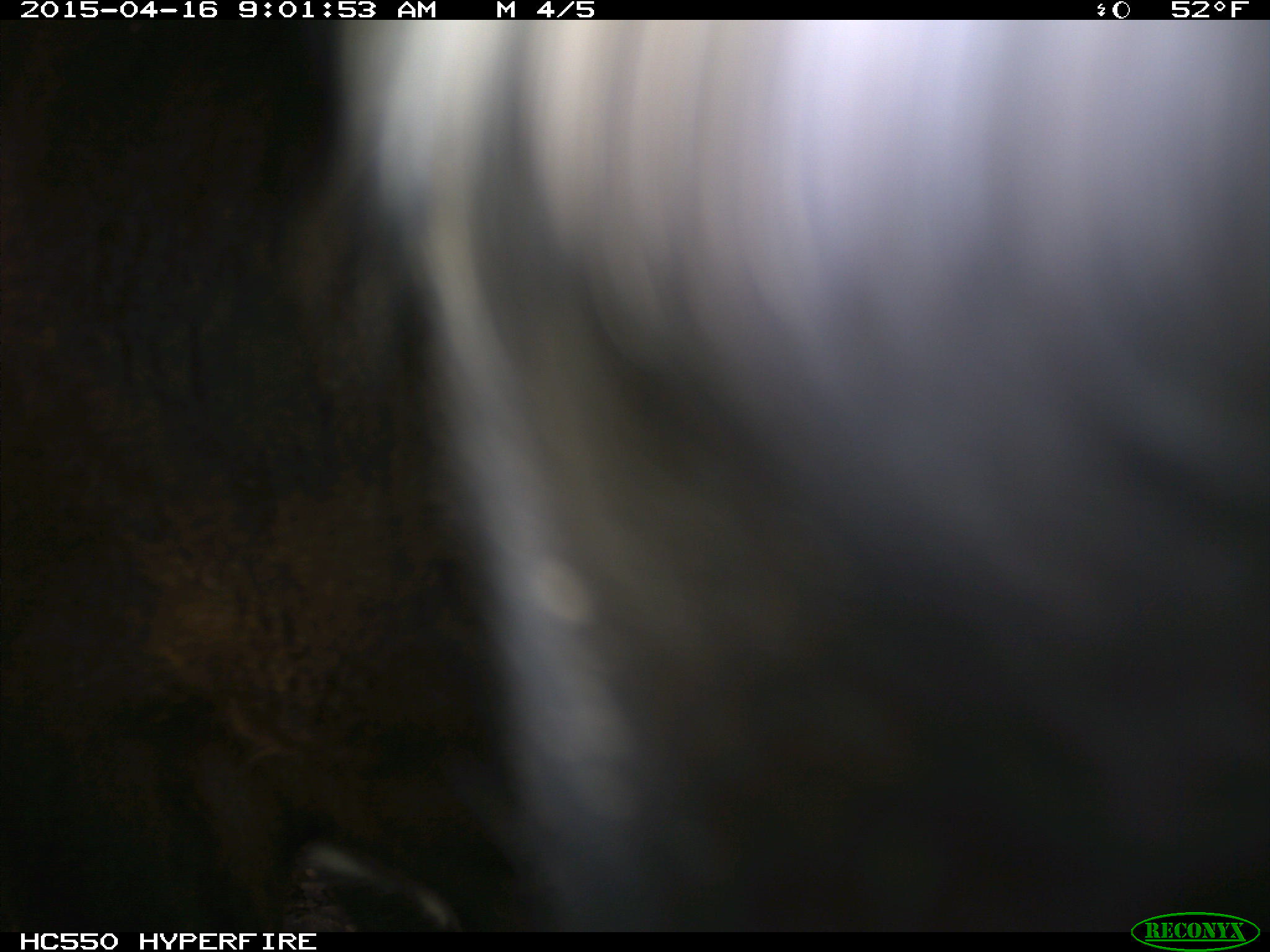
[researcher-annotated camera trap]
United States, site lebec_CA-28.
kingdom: Animalia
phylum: Chordata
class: Mammalia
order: Artiodactyla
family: Bovidae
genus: Bos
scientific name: Bos taurus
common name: domestic cow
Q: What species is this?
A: Bos taurus (domestic cow).